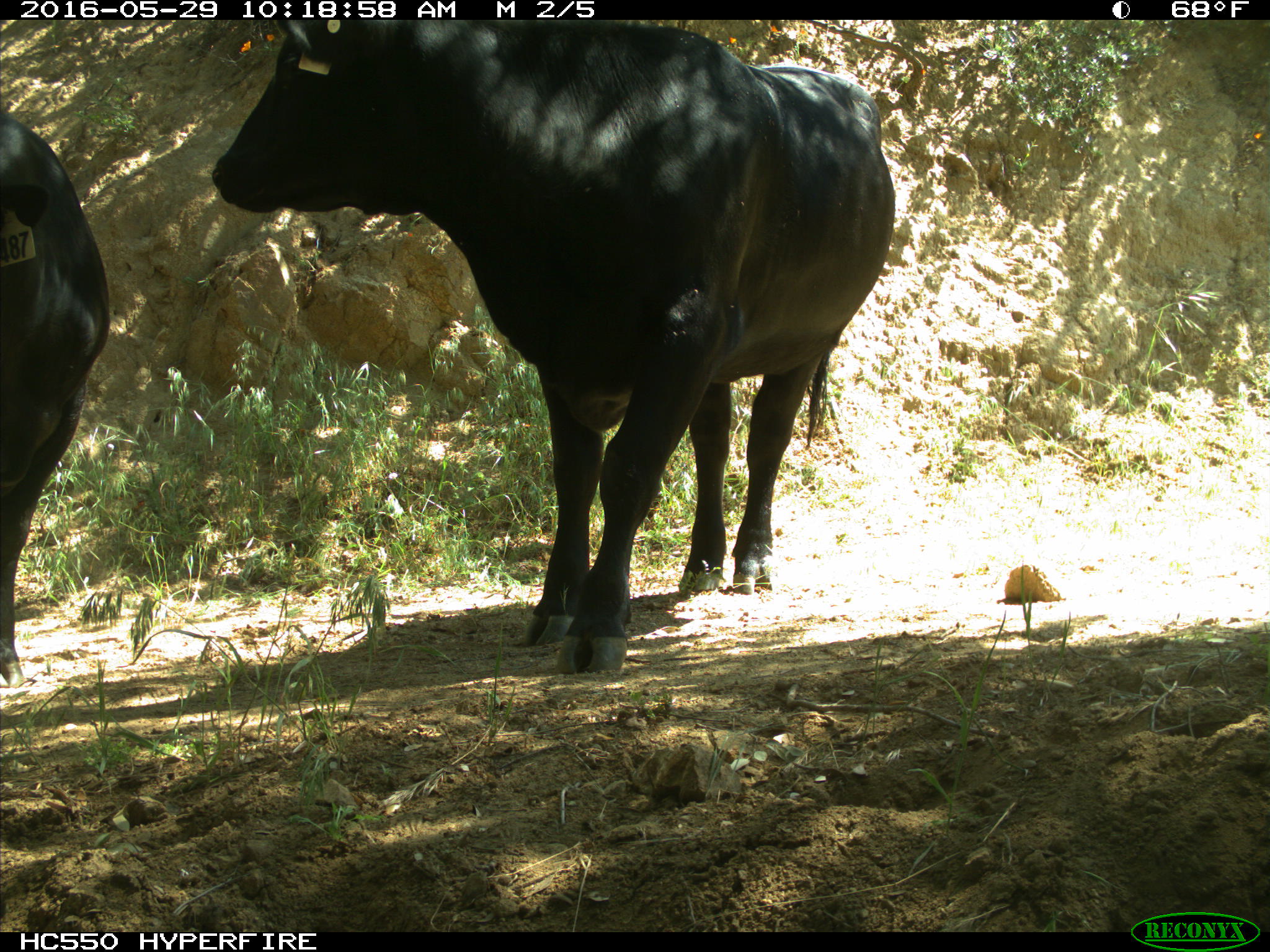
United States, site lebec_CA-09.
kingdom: Animalia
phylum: Chordata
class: Mammalia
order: Artiodactyla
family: Bovidae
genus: Bos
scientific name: Bos taurus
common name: domestic cow